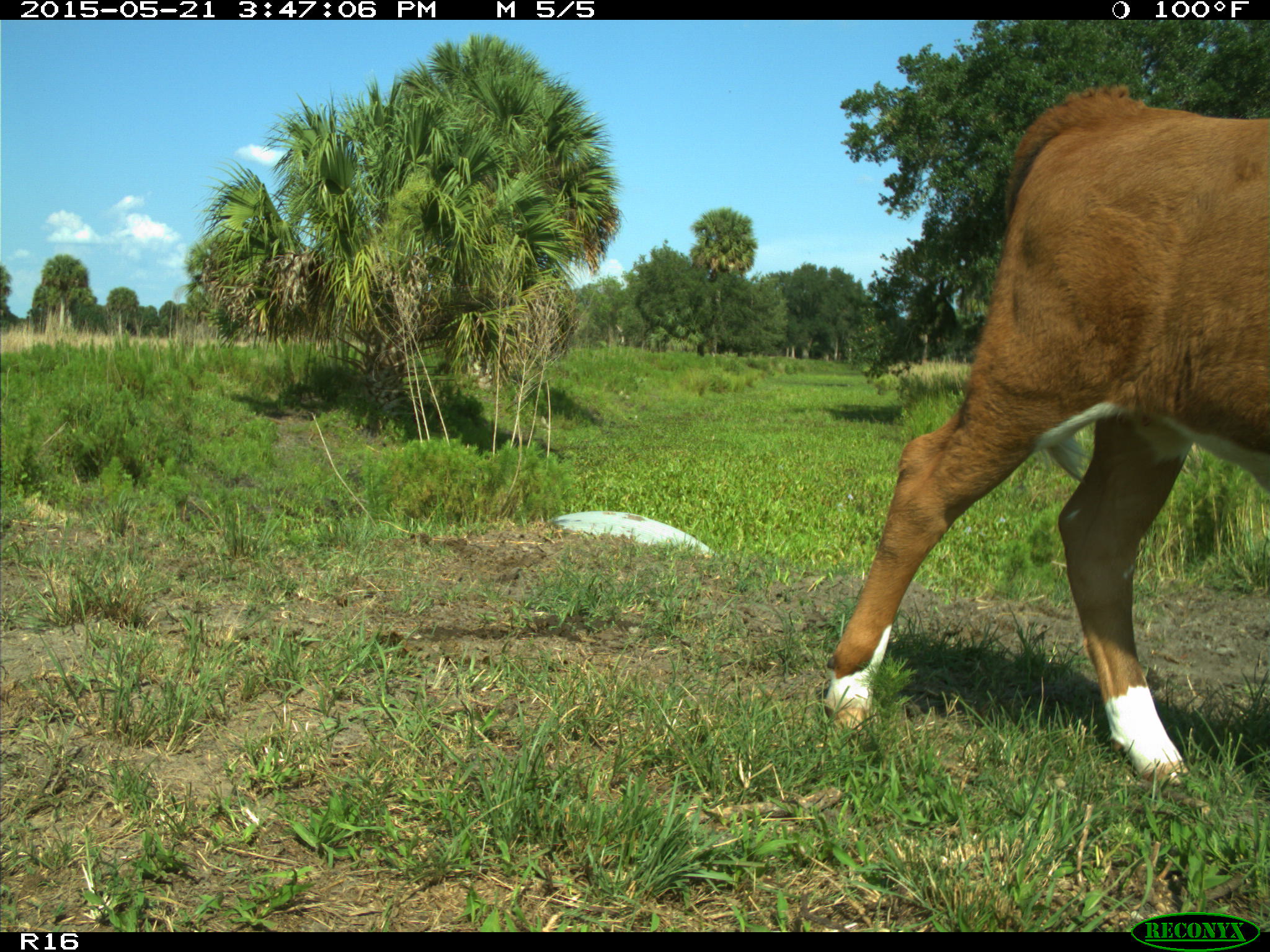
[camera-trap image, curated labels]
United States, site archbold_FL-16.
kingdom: Animalia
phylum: Chordata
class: Mammalia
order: Artiodactyla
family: Bovidae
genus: Bos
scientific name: Bos taurus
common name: domestic cow